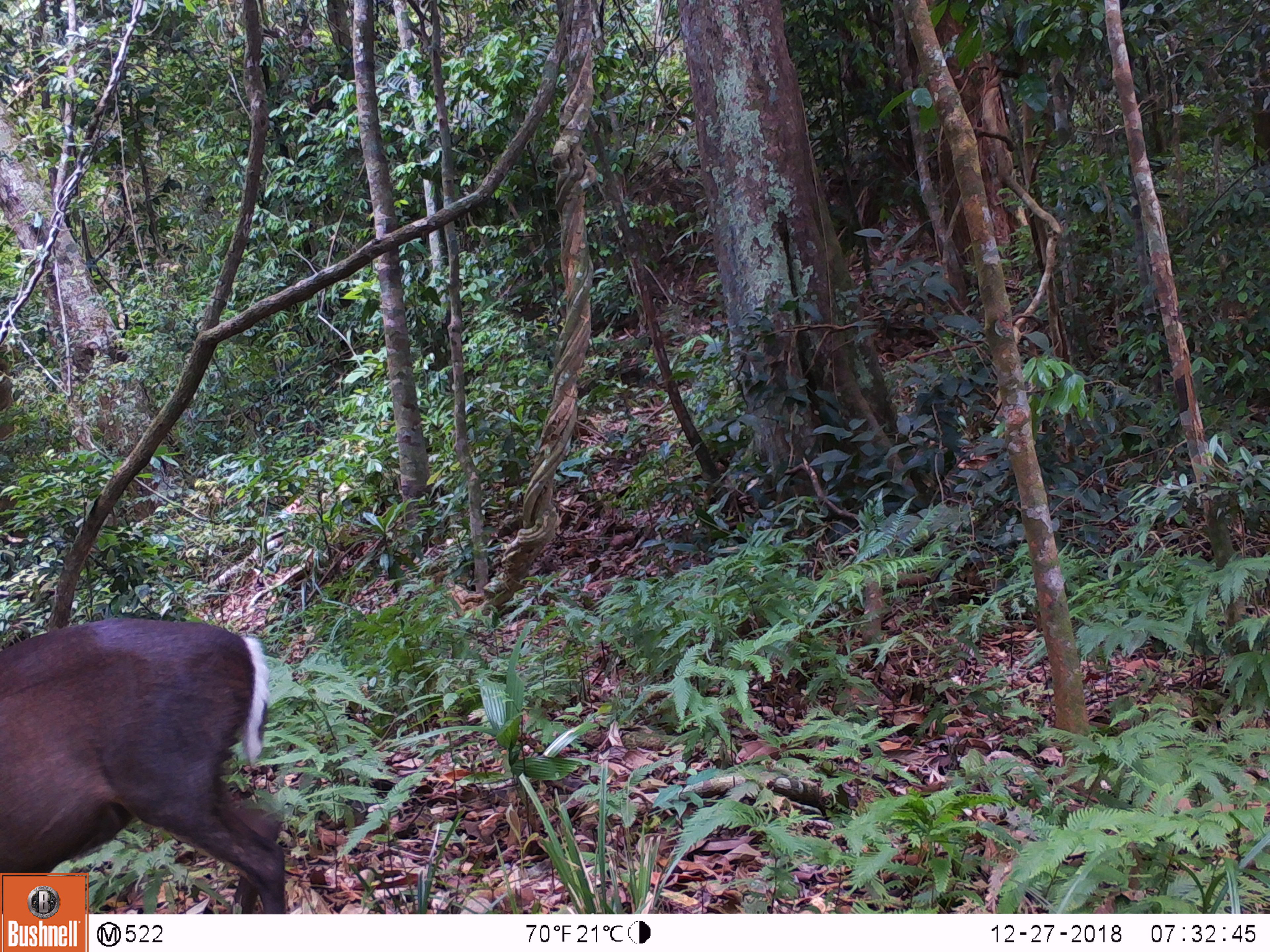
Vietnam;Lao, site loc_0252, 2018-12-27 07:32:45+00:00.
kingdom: Animalia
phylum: Chordata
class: Mammalia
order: Artiodactyla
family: Cervidae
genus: Muntiacus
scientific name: Muntiacus rooseveltorum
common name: roosevelt's muntjac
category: roosevelts muntjac group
Roosevelts muntjac group (roosevelt's muntjac) (Muntiacus rooseveltorum). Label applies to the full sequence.